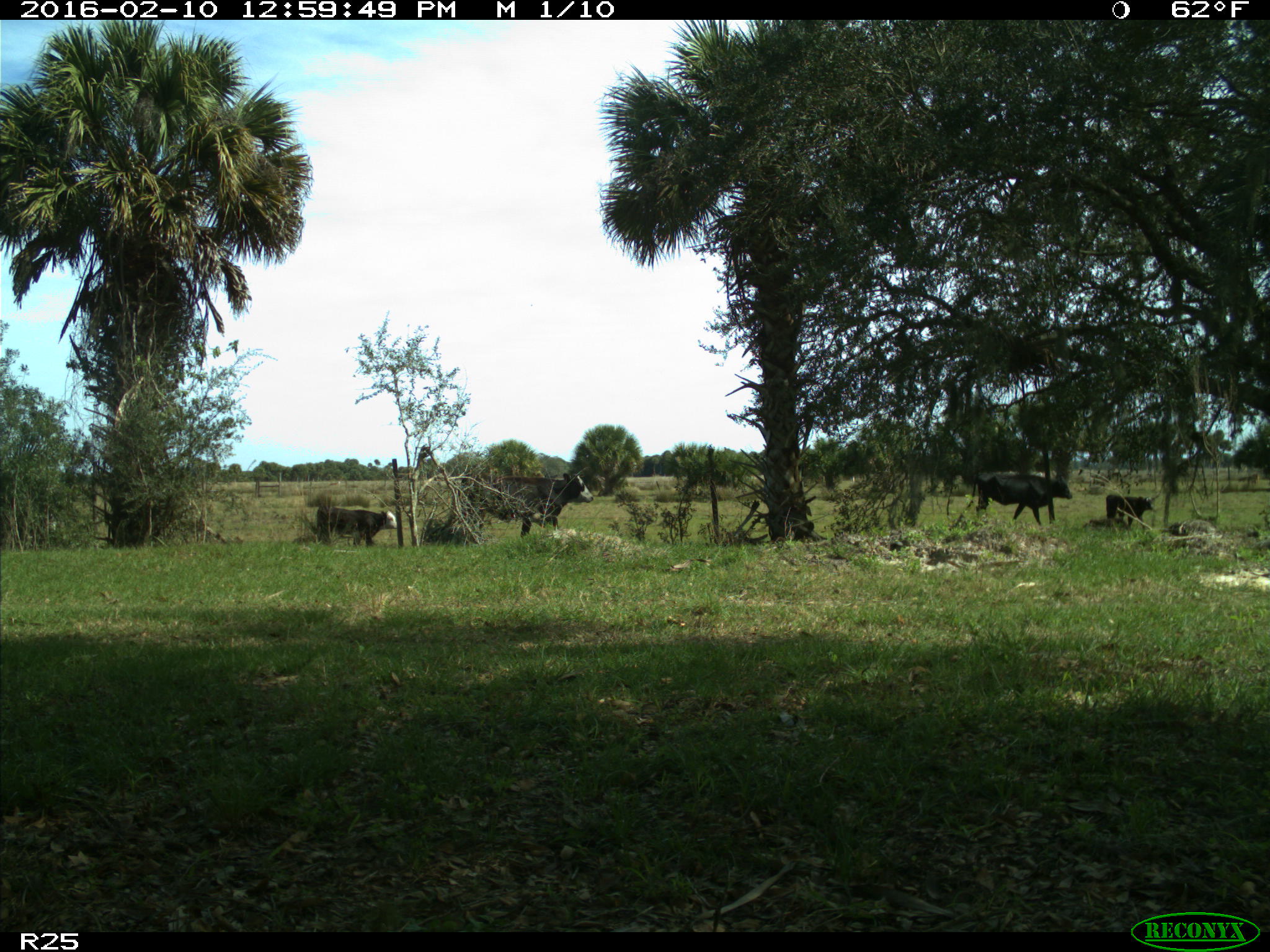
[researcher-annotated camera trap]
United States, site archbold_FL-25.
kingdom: Animalia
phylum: Chordata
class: Mammalia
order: Artiodactyla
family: Bovidae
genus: Bos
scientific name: Bos taurus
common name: domestic cow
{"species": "Bos taurus (domestic cow)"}